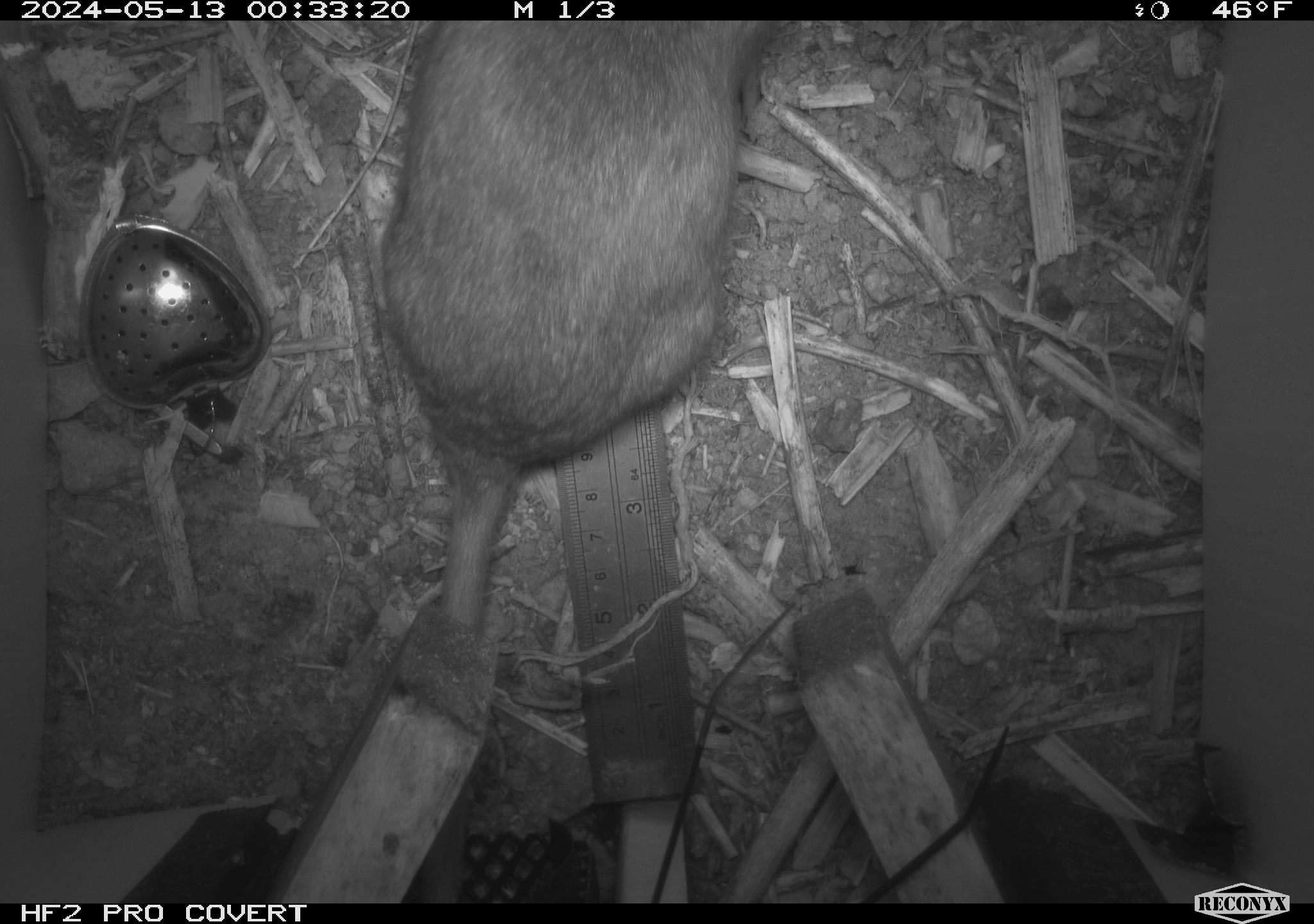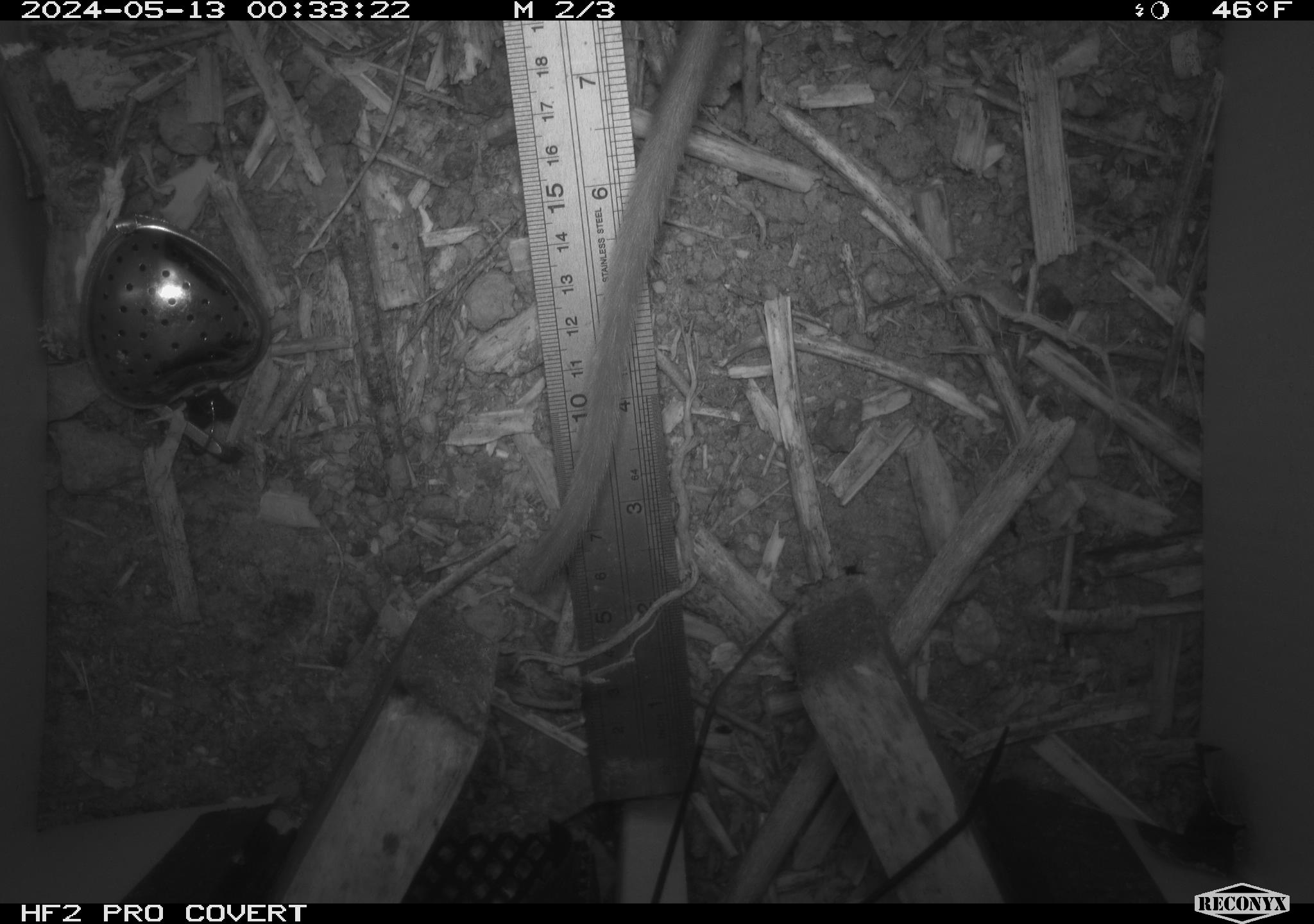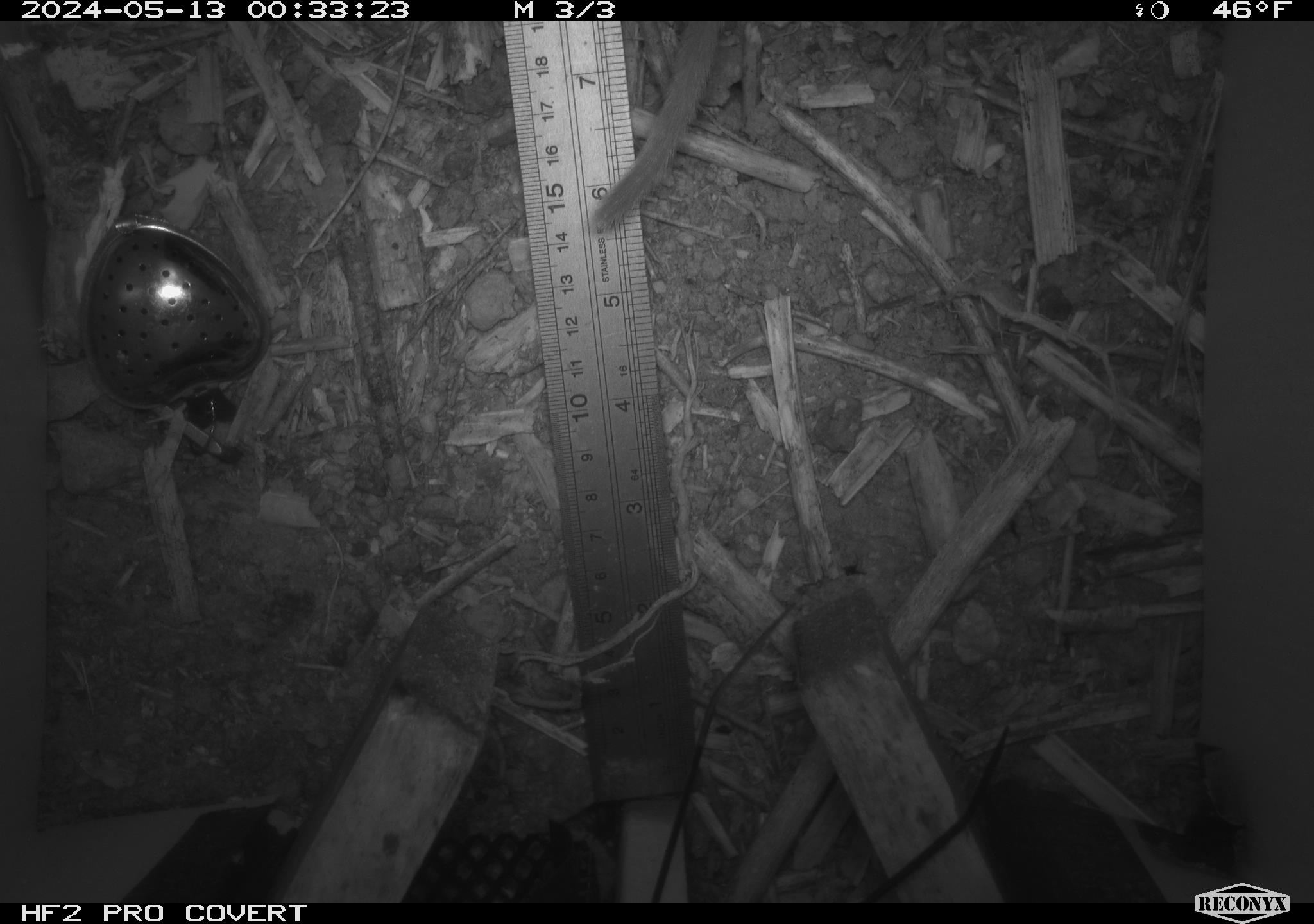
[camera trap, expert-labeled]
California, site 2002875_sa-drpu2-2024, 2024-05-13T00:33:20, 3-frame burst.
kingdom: Animalia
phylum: Chordata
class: Mammalia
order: Rodentia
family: Cricetidae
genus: Neotoma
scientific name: Neotoma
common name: pack rat or woodrat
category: neotoma species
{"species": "neotoma species (pack rat or woodrat) (Neotoma)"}